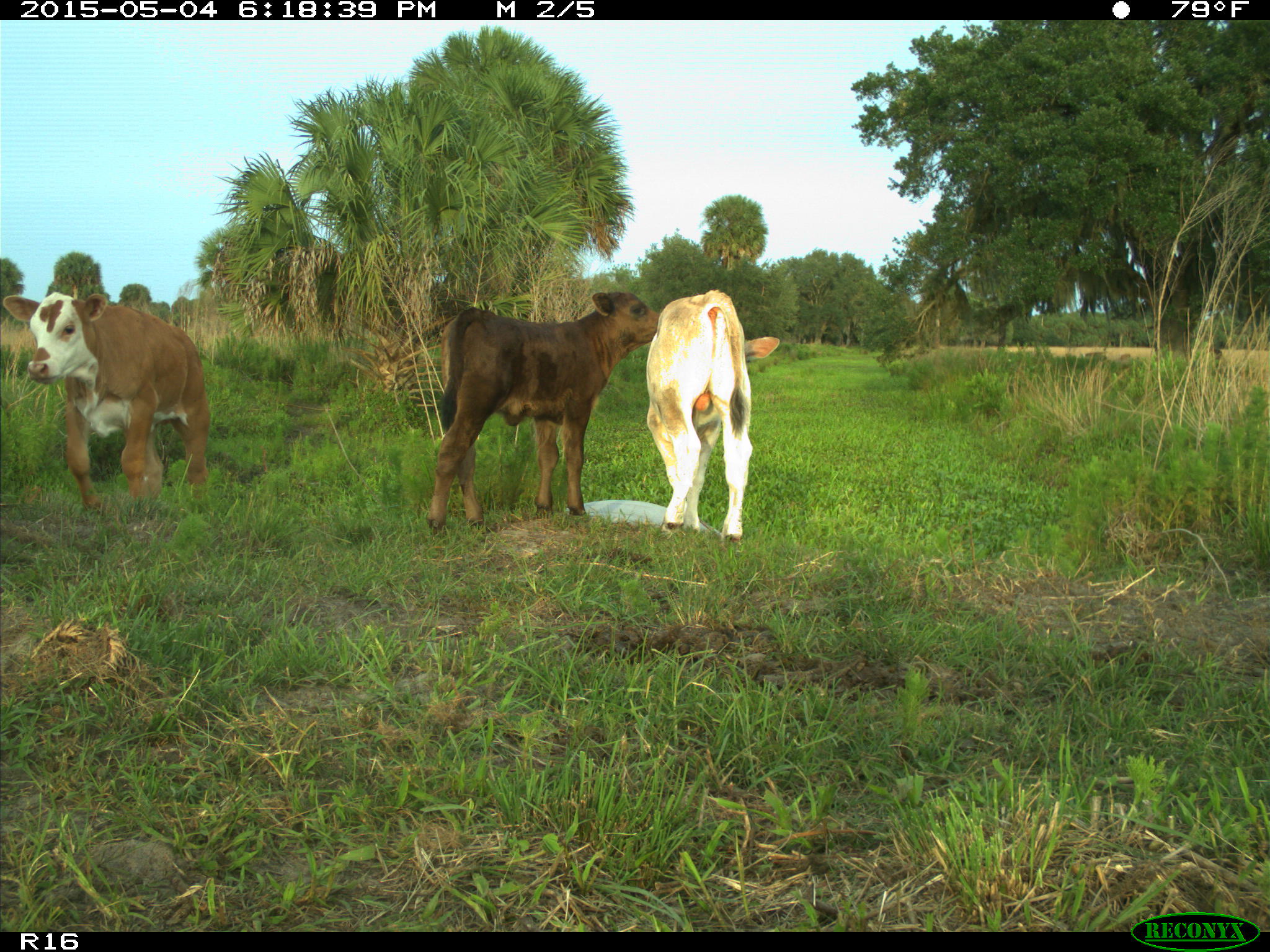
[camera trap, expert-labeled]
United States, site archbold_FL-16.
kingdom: Animalia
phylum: Chordata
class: Mammalia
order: Artiodactyla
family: Bovidae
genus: Bos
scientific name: Bos taurus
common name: domestic cow